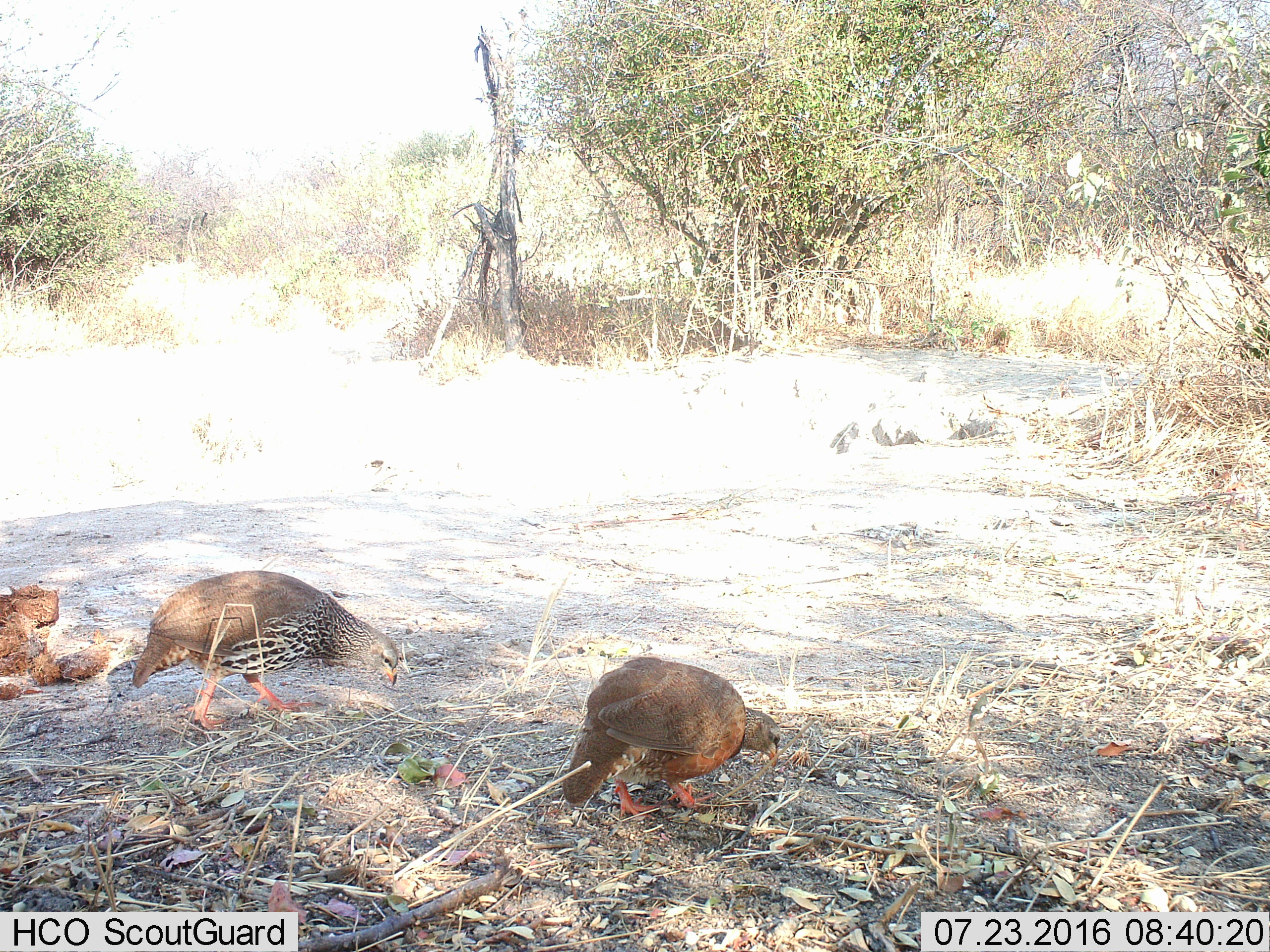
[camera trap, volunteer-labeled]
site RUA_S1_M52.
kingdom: Animalia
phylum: Chordata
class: Aves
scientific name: Aves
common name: bird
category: birdother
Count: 2.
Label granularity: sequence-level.